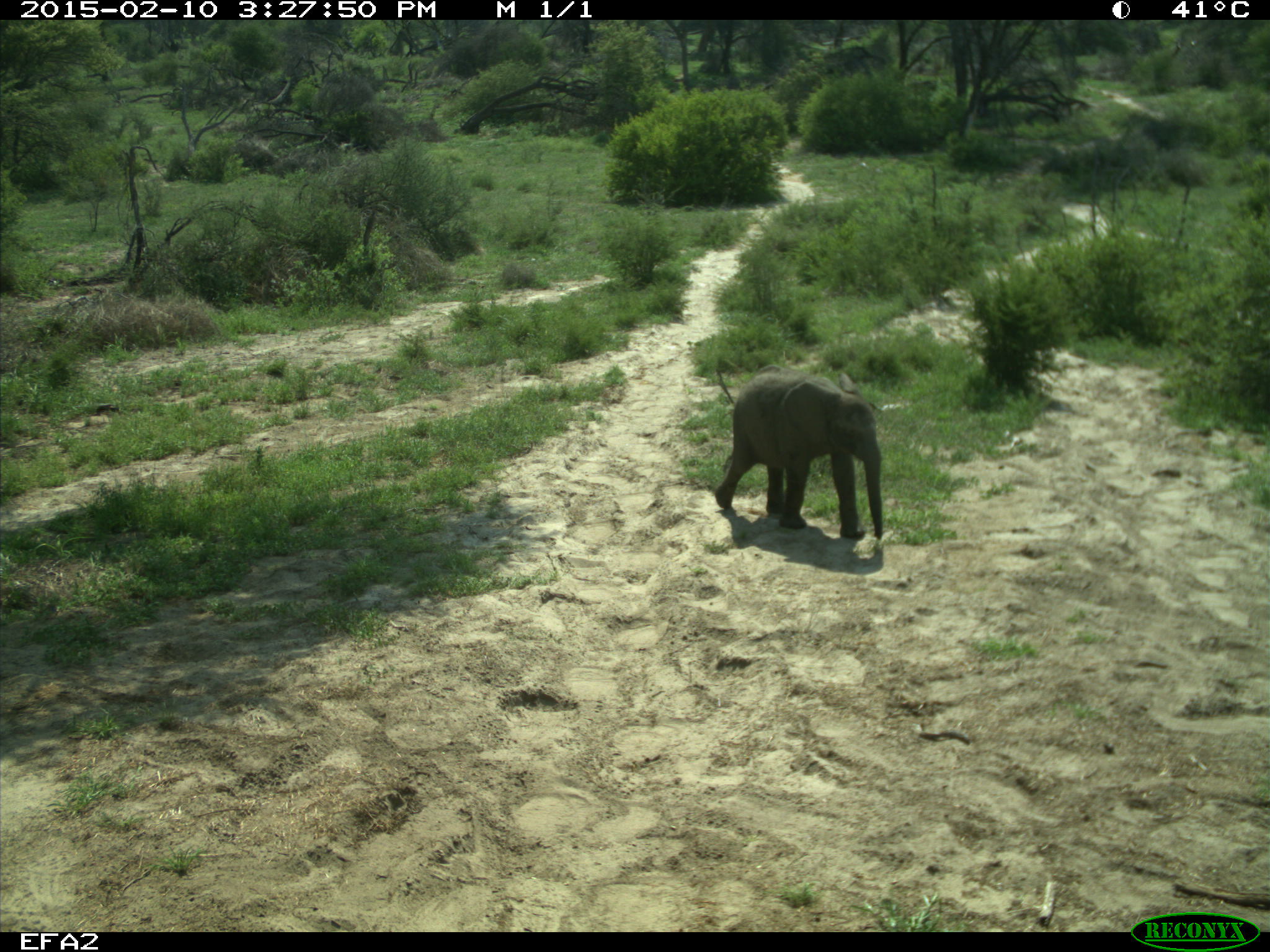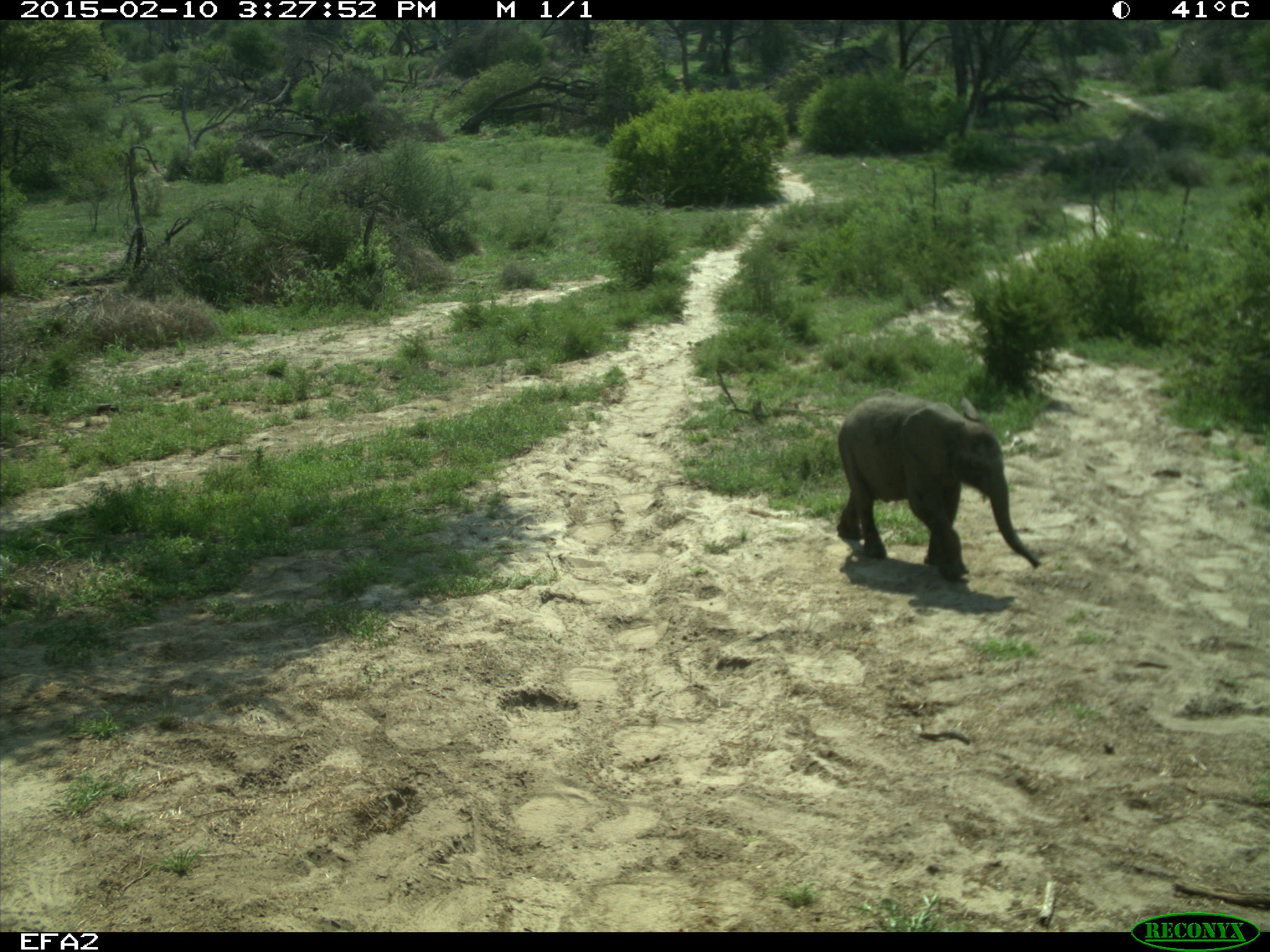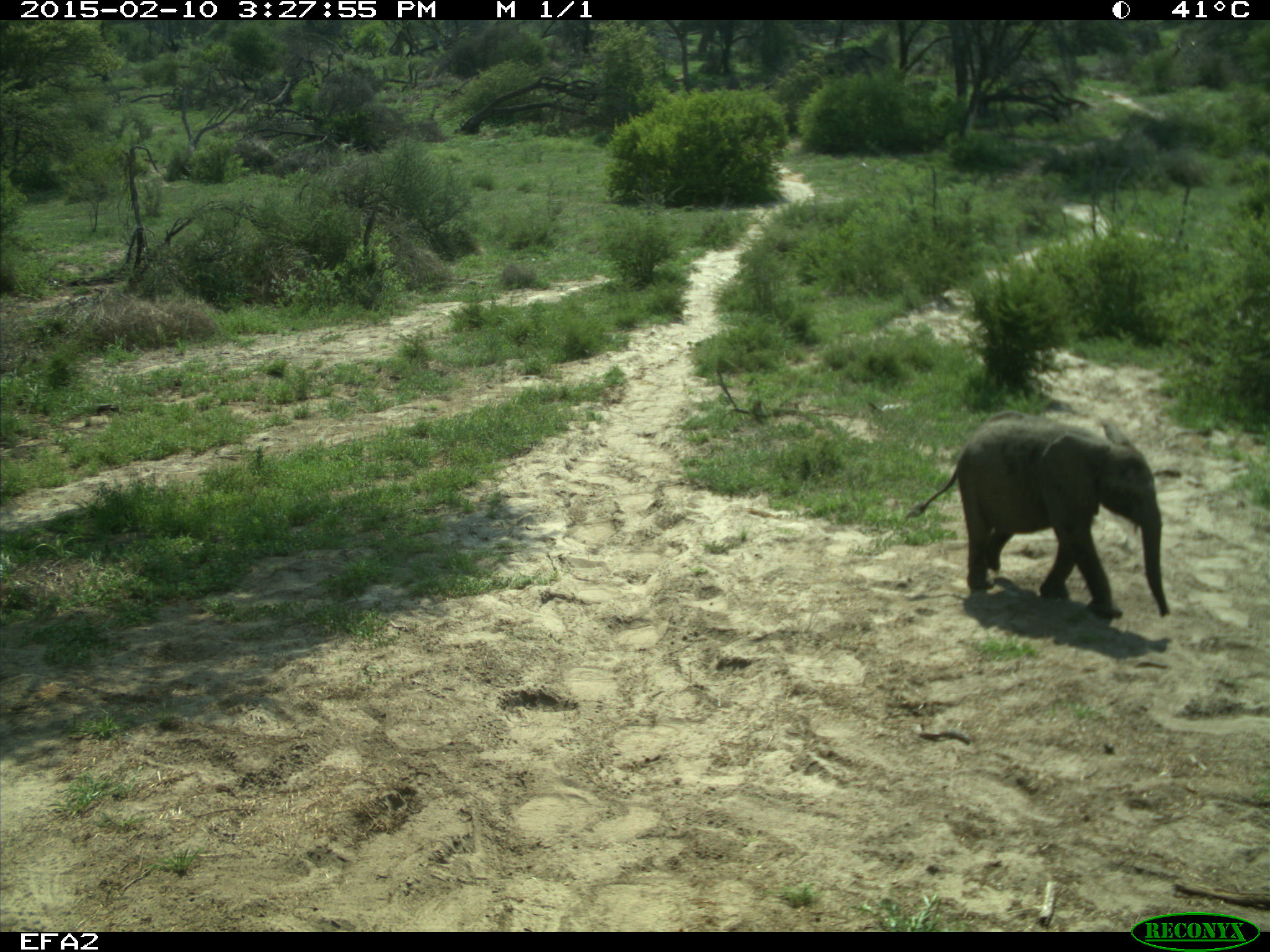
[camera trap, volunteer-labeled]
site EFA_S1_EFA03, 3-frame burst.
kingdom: Animalia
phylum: Chordata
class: Mammalia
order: Proboscidea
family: Elephantidae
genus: Loxodonta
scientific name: Loxodonta africana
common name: african bush elephant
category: elephant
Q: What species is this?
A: Elephant (african bush elephant) (Loxodonta africana).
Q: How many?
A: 1.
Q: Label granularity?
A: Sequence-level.